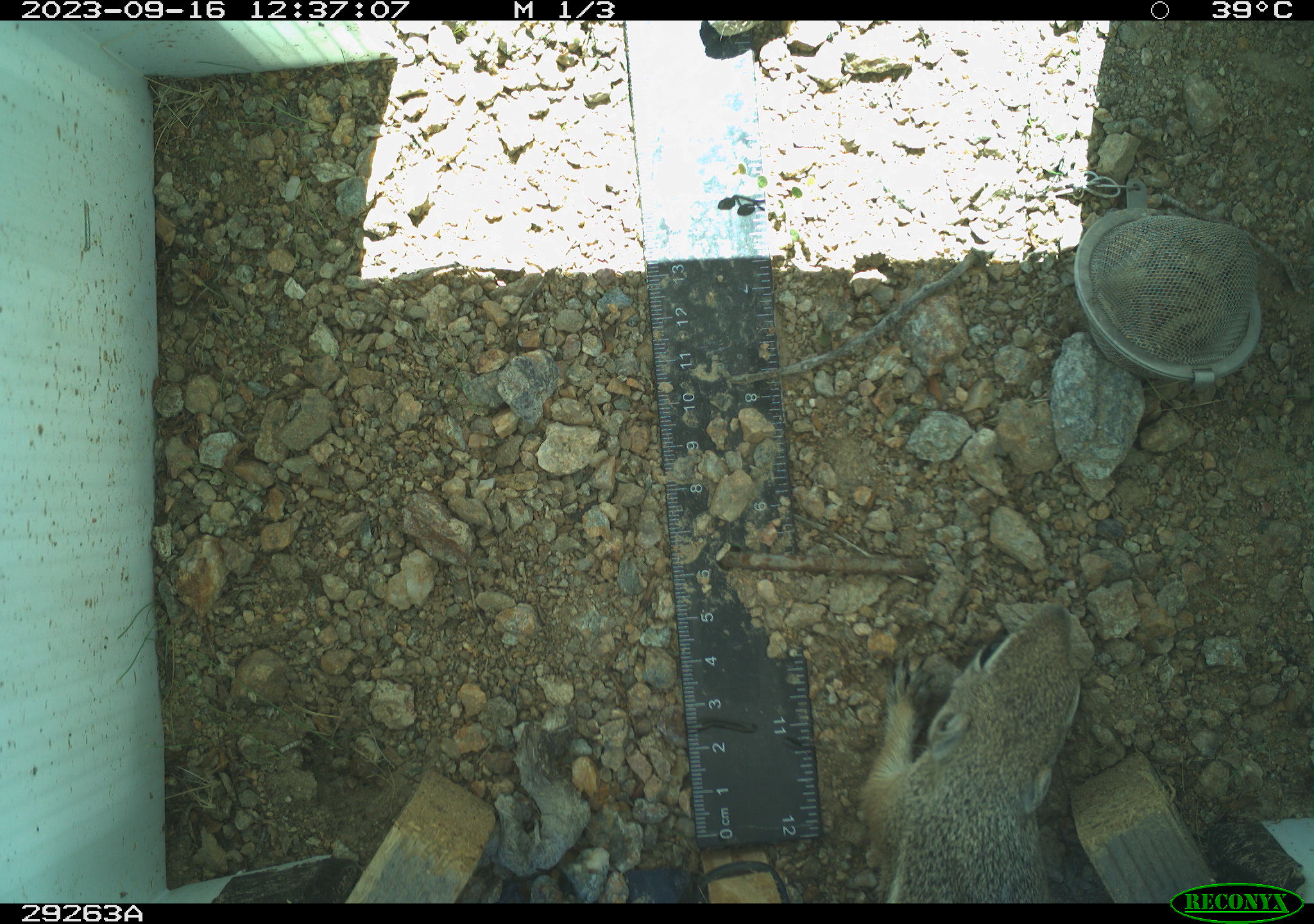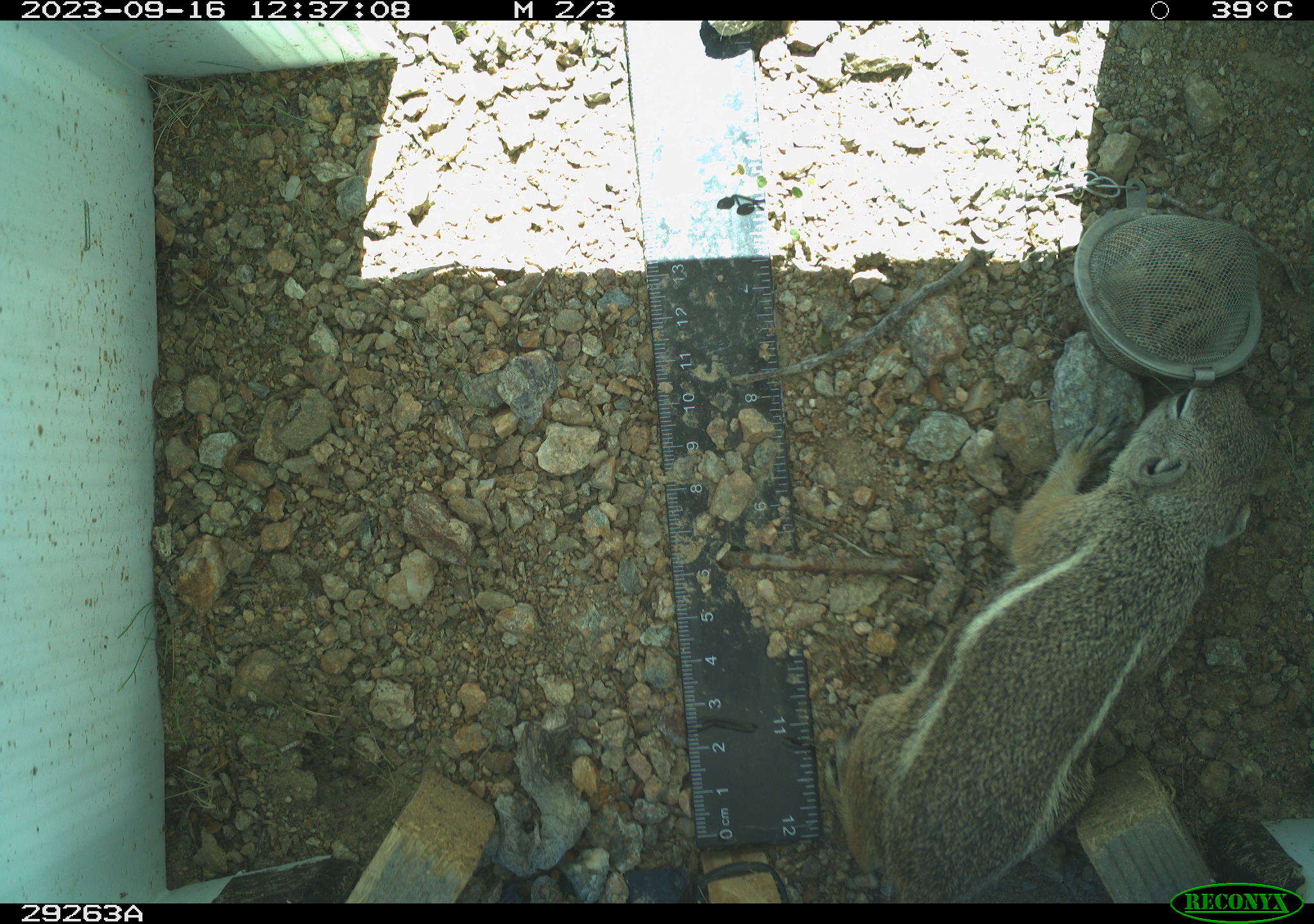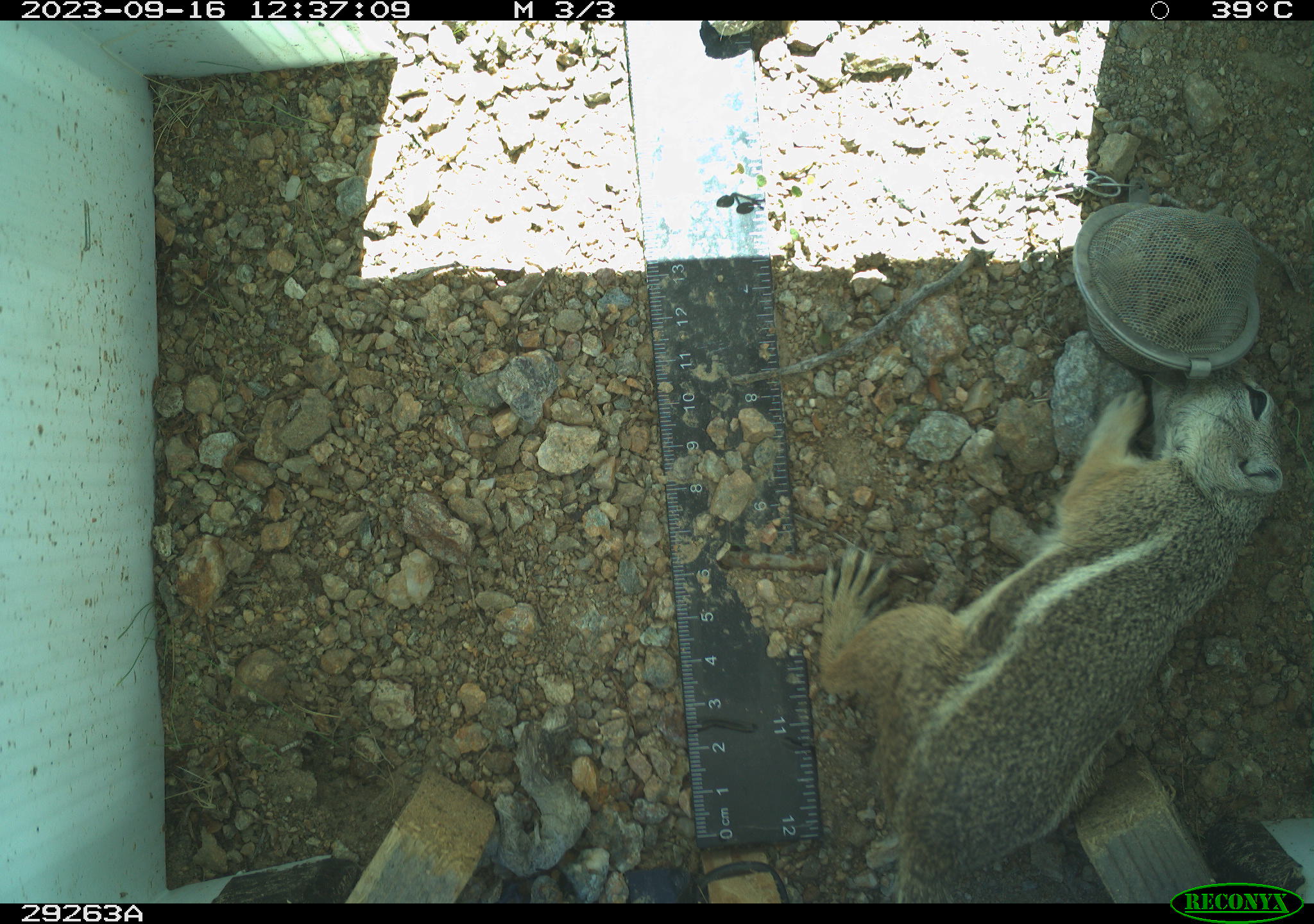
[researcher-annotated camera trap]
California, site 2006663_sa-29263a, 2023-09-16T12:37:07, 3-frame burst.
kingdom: Animalia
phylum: Chordata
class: Mammalia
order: Rodentia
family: Sciuridae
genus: Ammospermophilus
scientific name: Ammospermophilus leucurus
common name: white-tailed antelope squirrel